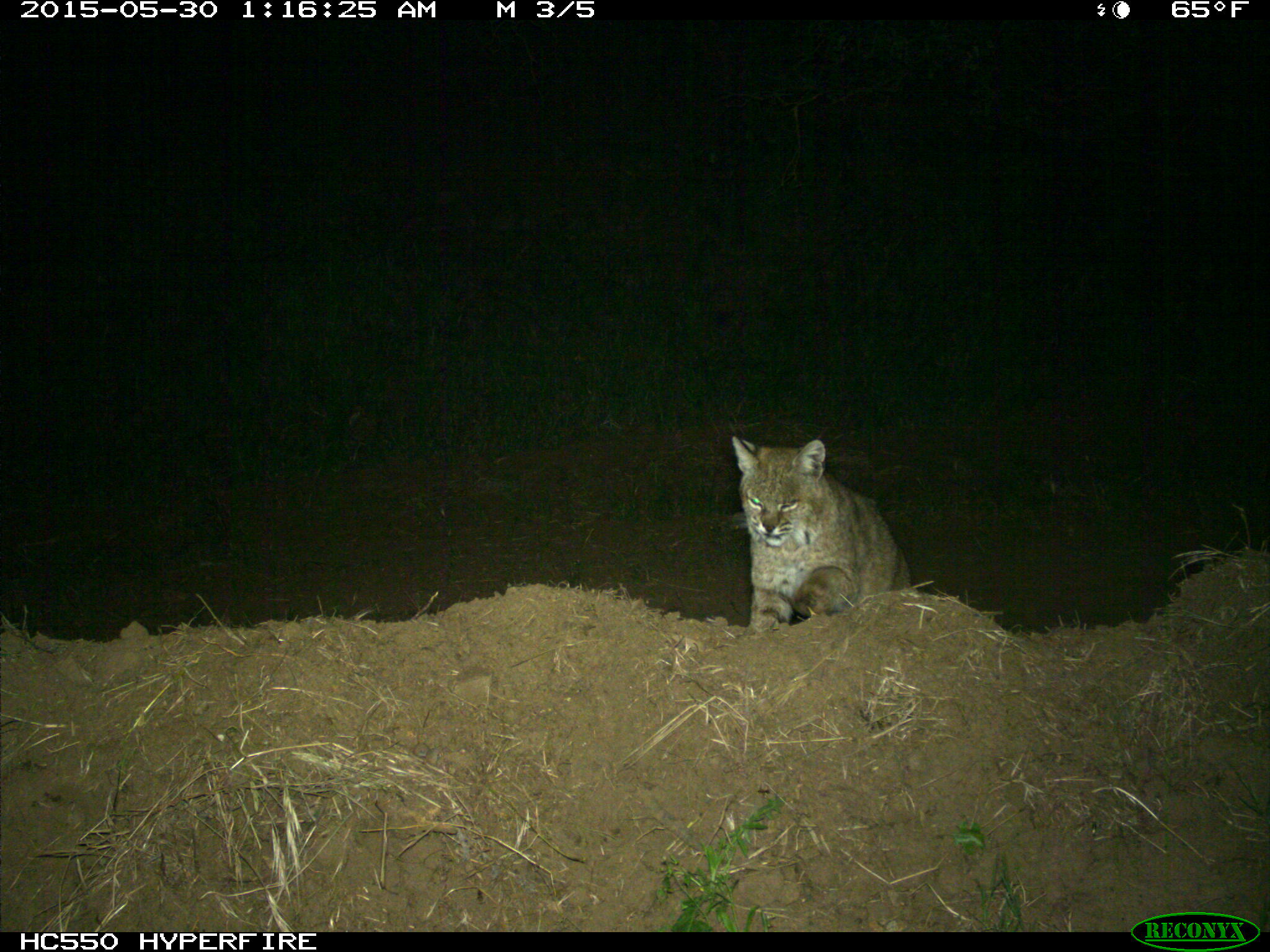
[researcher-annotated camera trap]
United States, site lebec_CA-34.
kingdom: Animalia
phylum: Chordata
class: Mammalia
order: Carnivora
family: Felidae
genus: Lynx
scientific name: Lynx rufus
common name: bobcat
Lynx rufus (bobcat).